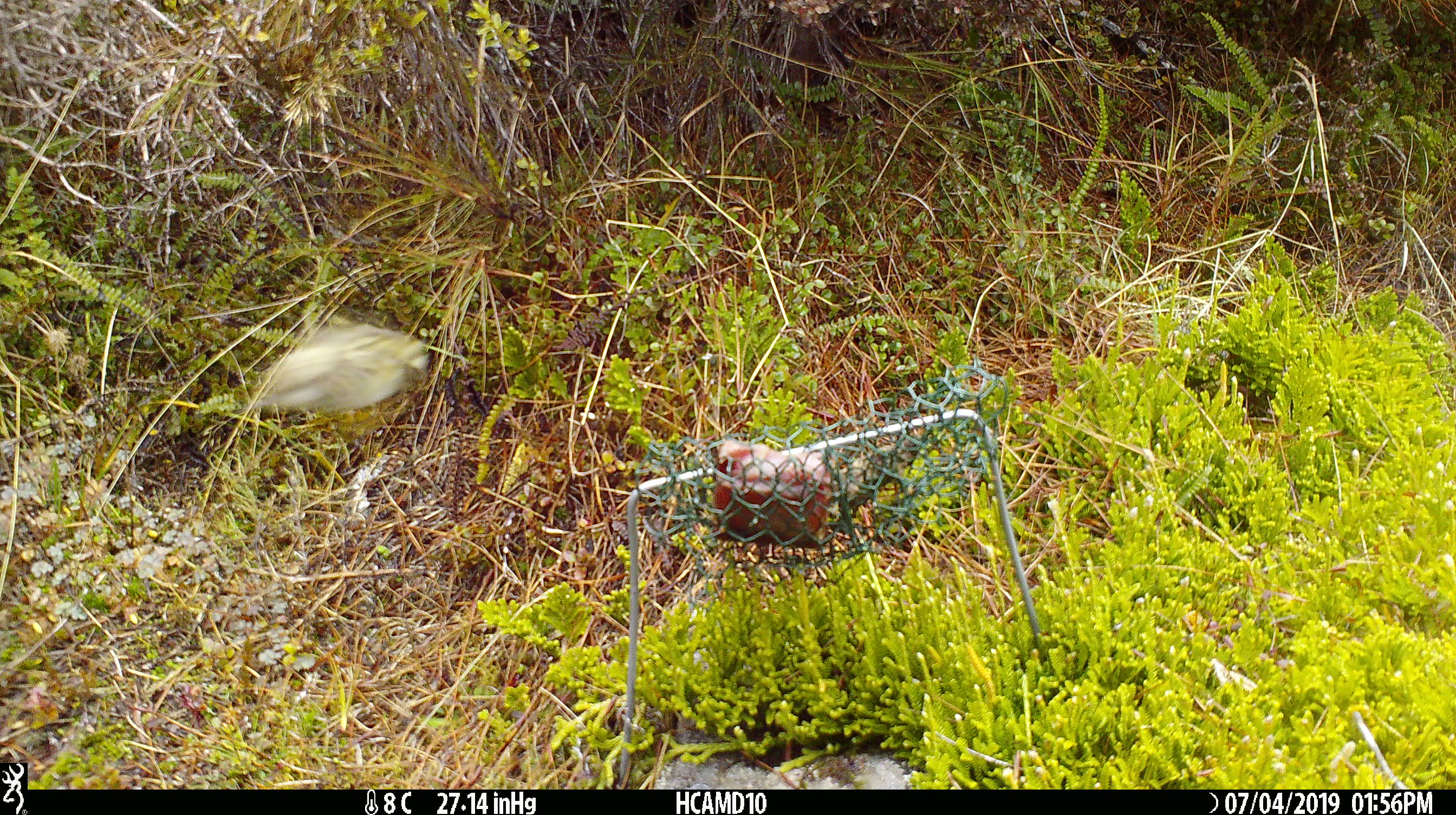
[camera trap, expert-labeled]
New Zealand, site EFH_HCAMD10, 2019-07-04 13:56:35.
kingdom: Animalia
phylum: Chordata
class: Aves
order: Passeriformes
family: Acanthisittidae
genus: Acanthisitta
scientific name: Acanthisitta chloris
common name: rifleman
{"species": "rifleman (Acanthisitta chloris)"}